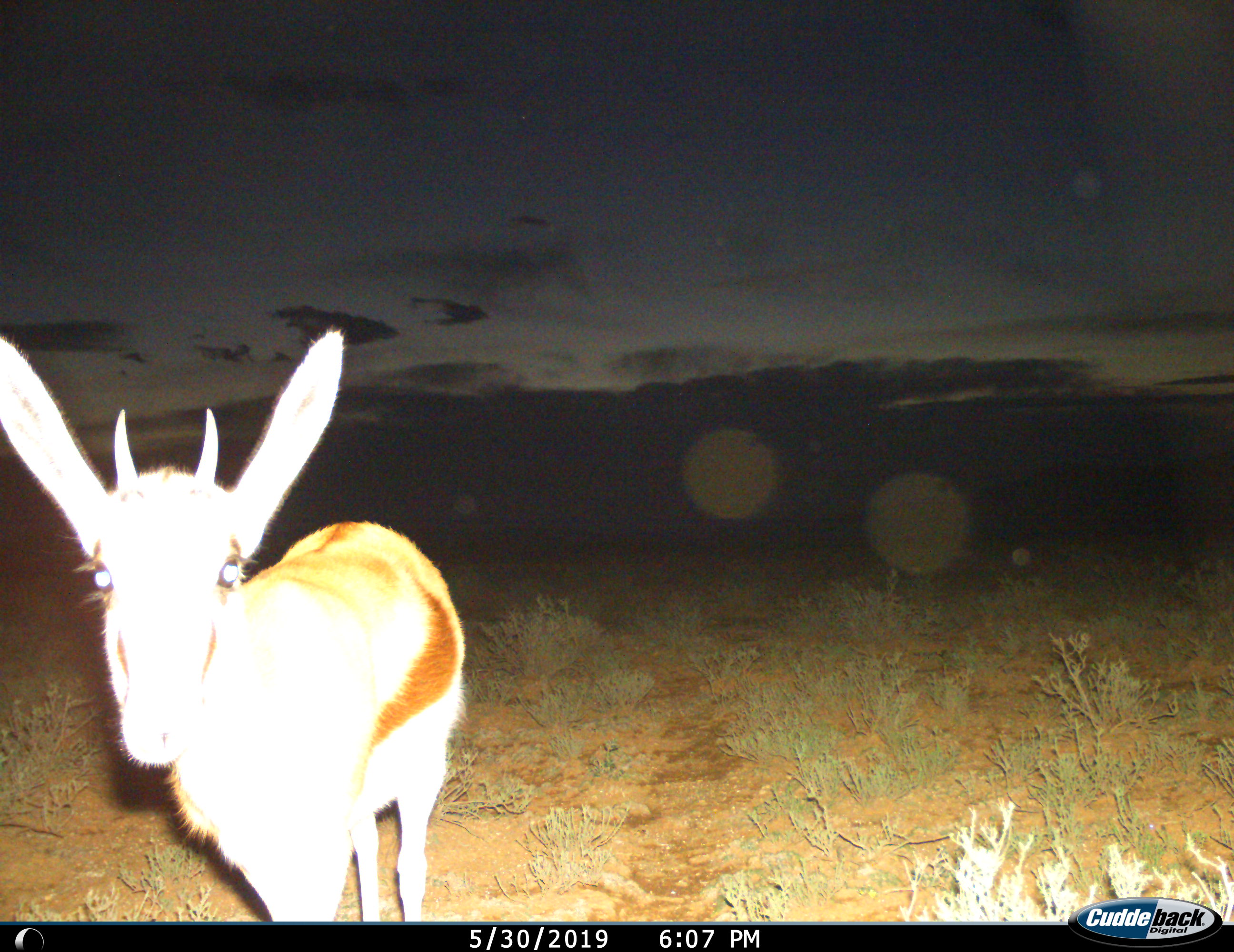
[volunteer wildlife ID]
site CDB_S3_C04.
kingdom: Animalia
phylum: Chordata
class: Mammalia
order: Artiodactyla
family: Bovidae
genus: Antidorcas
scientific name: Antidorcas marsupialis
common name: springbok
Springbok (Antidorcas marsupialis), count 1. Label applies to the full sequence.